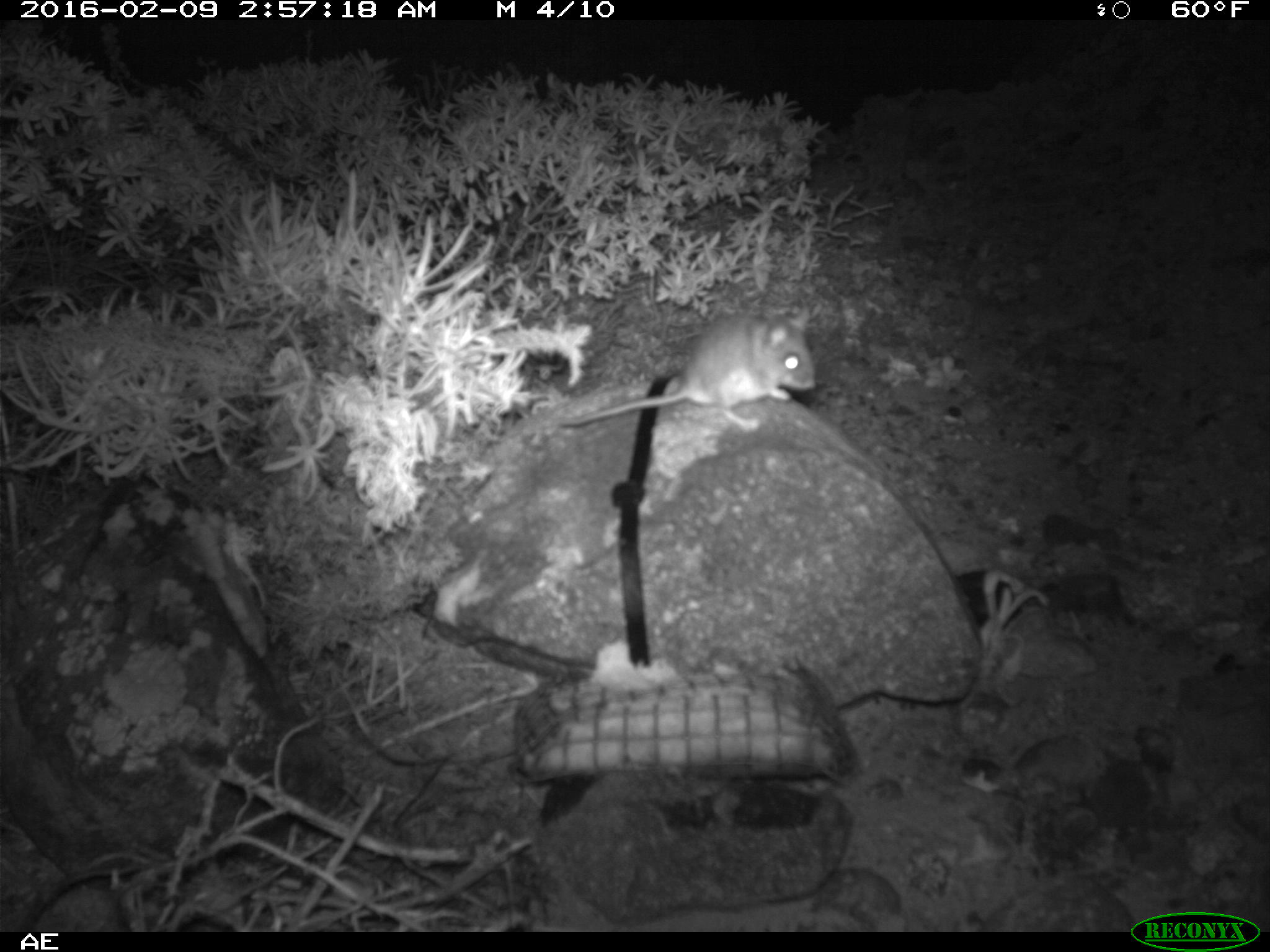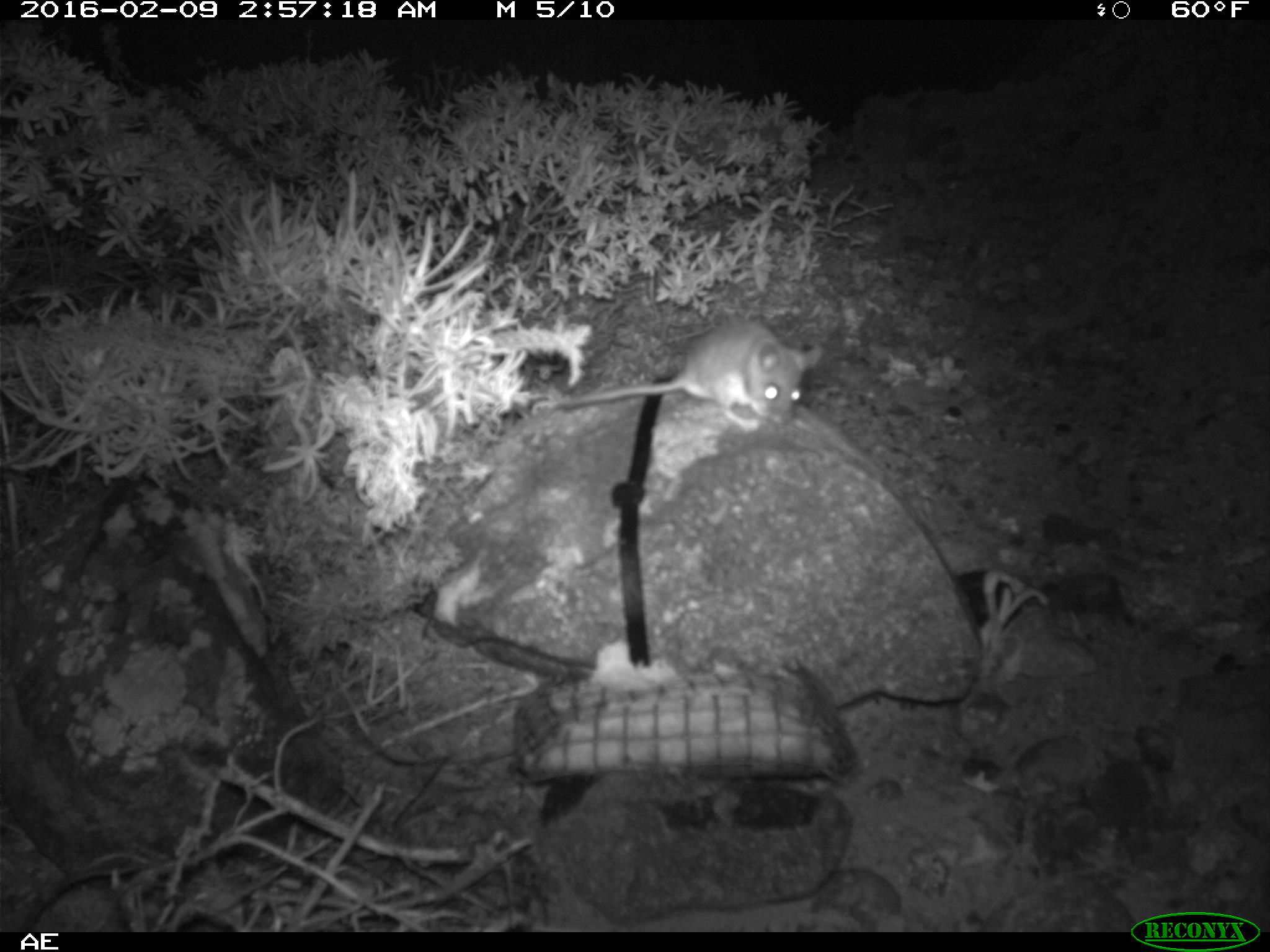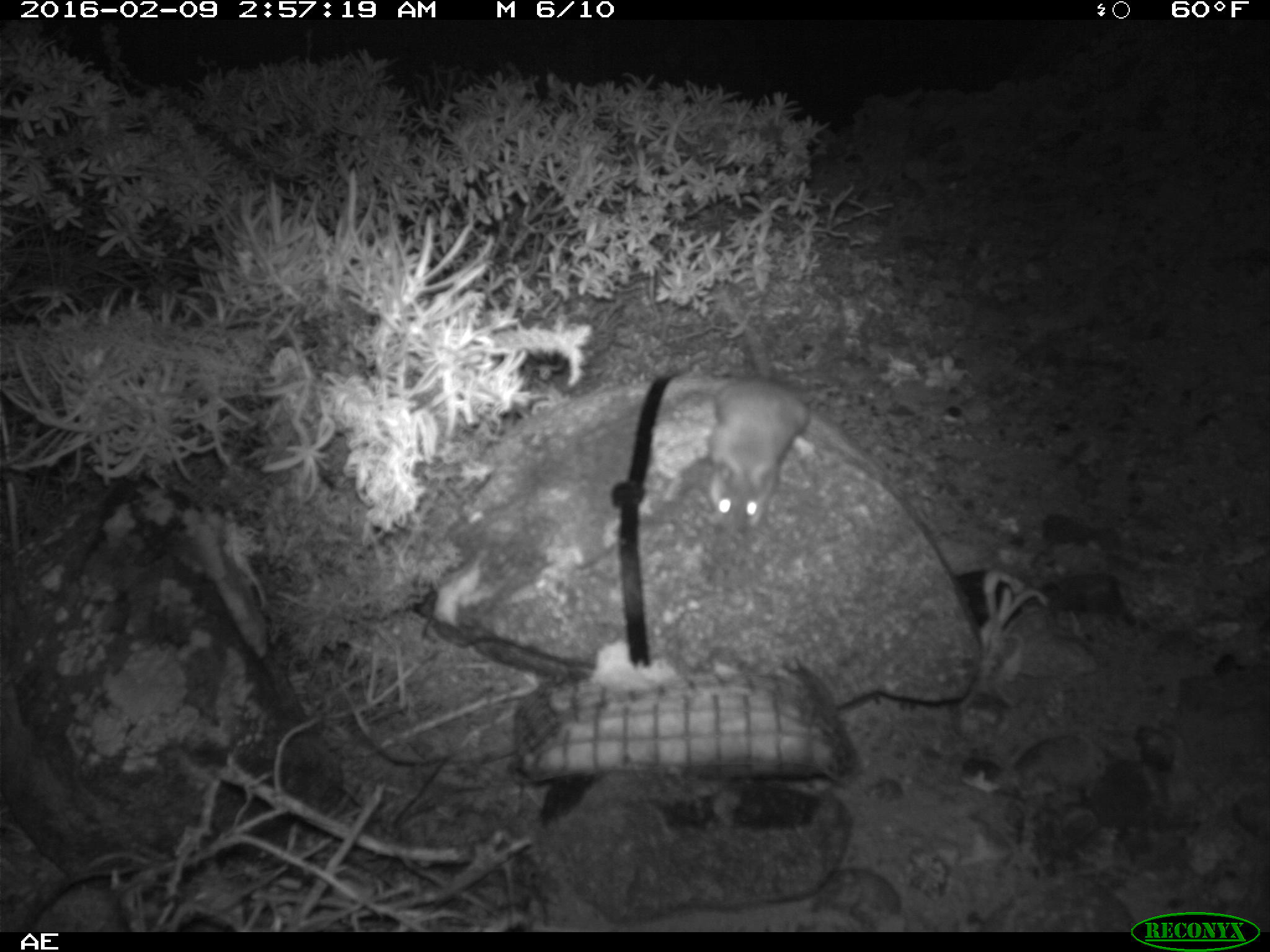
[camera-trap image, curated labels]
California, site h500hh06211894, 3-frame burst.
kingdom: Animalia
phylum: Chordata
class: Mammalia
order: Rodentia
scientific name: Rodentia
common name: rodent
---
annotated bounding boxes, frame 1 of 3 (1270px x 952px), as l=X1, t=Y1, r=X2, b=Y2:
rodent: l=554, t=304, r=817, b=435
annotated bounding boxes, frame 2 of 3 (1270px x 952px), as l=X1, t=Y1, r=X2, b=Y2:
rodent: l=532, t=316, r=826, b=431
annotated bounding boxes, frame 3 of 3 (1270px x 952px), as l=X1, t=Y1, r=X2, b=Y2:
rodent: l=708, t=319, r=810, b=536